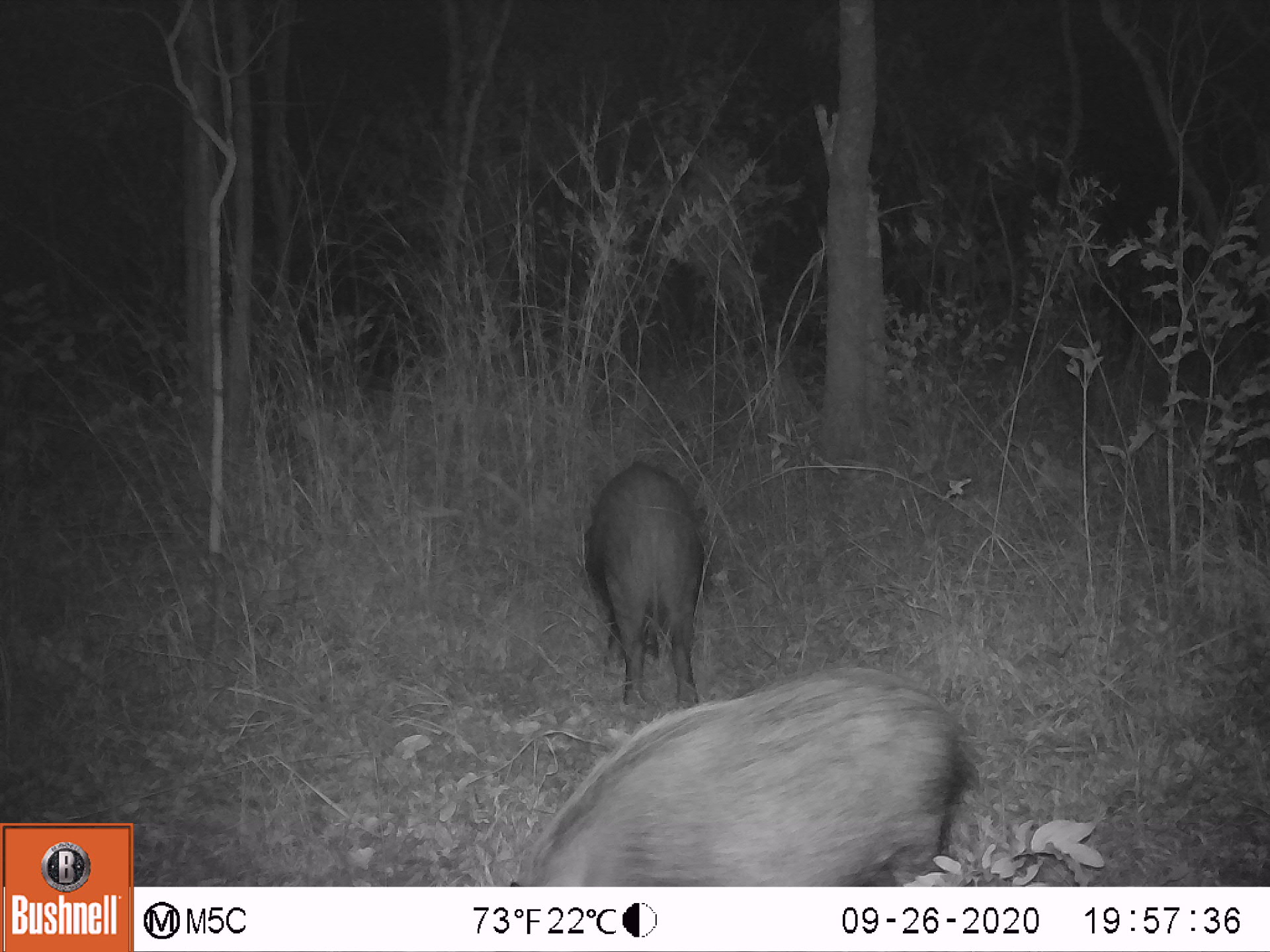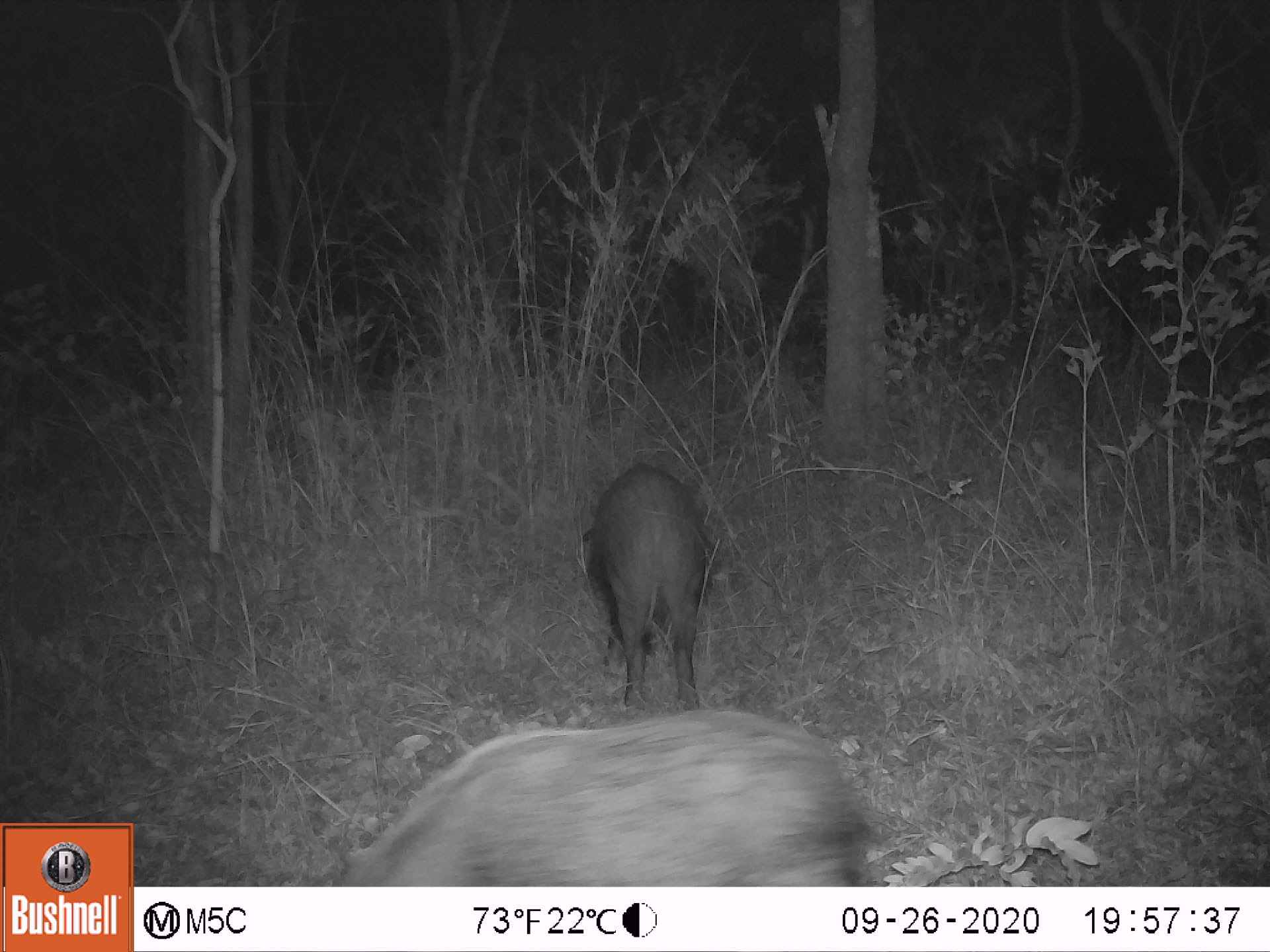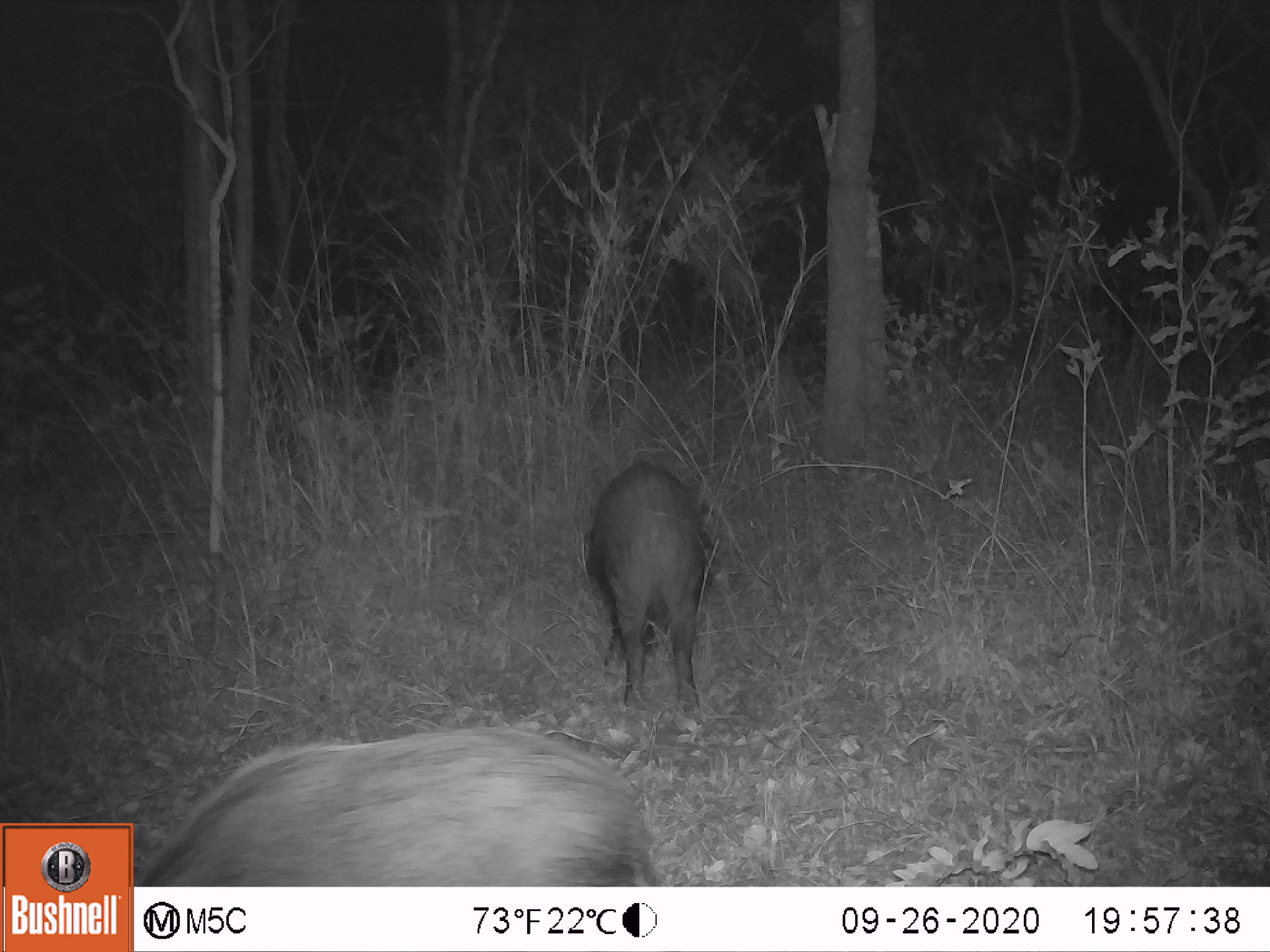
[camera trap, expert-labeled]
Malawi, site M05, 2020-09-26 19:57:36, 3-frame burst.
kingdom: Animalia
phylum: Chordata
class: Mammalia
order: Artiodactyla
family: Suidae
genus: Potamochoerus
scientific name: Potamochoerus larvatus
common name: bushpig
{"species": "bushpig (Potamochoerus larvatus)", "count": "2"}